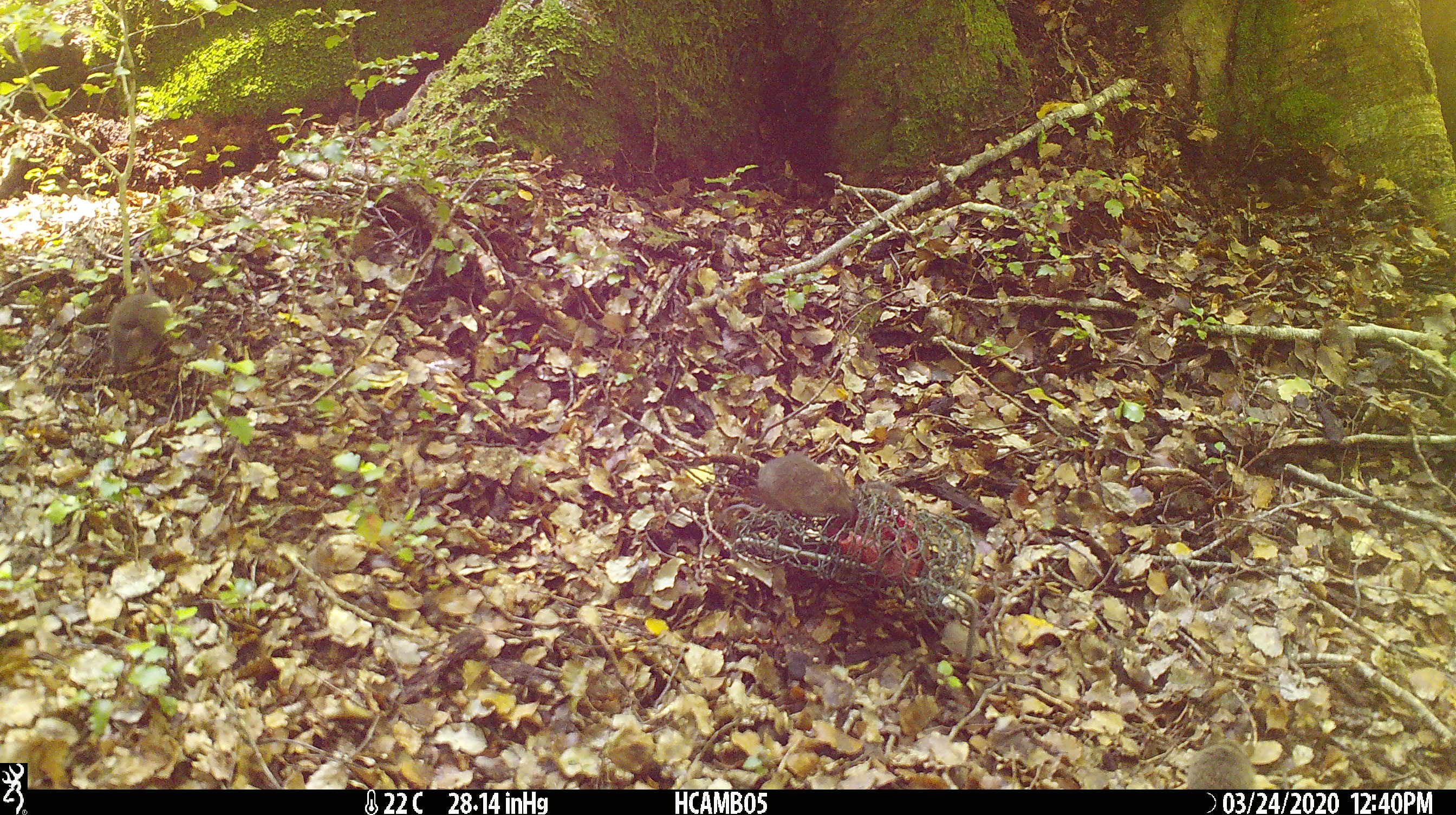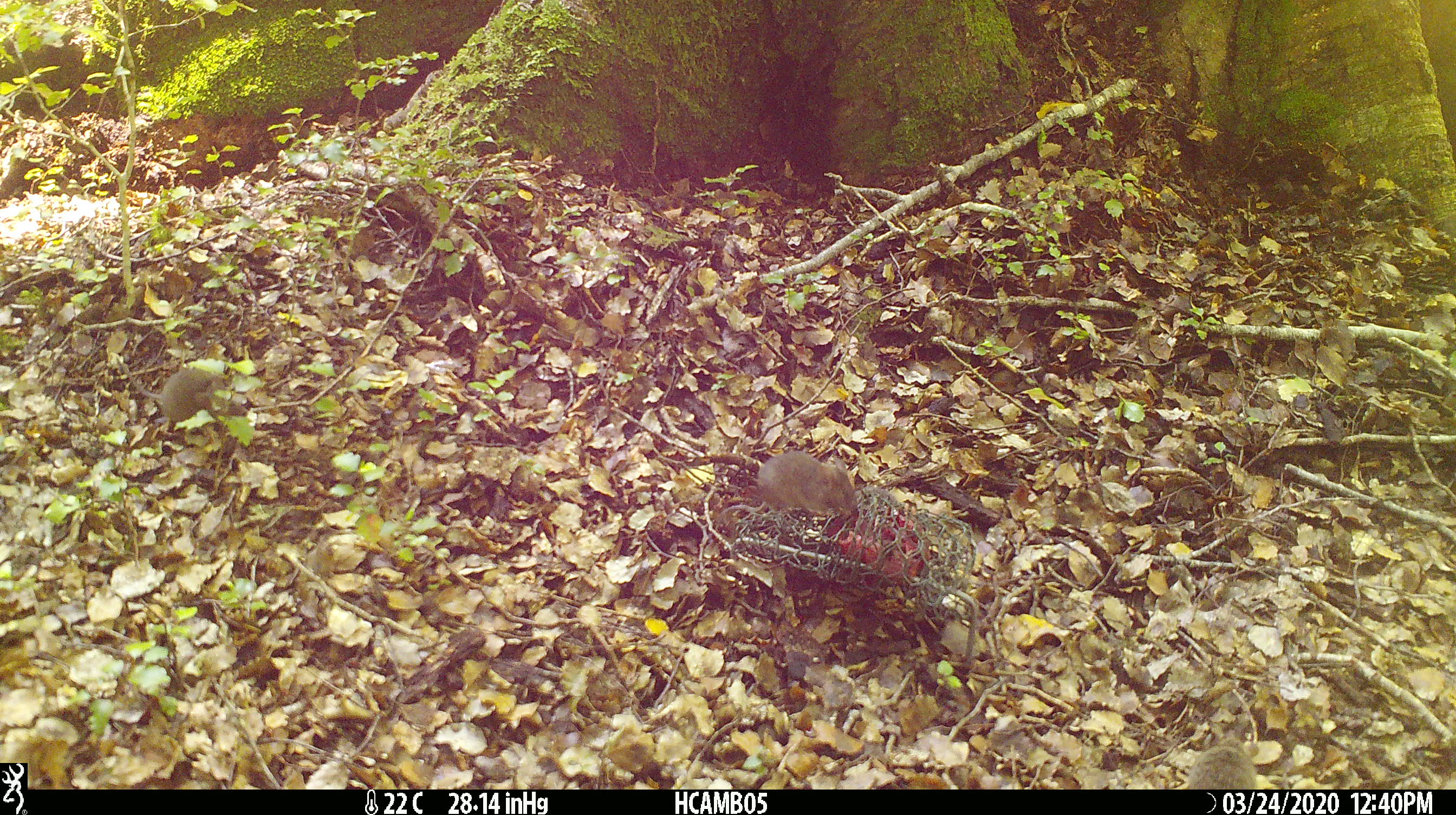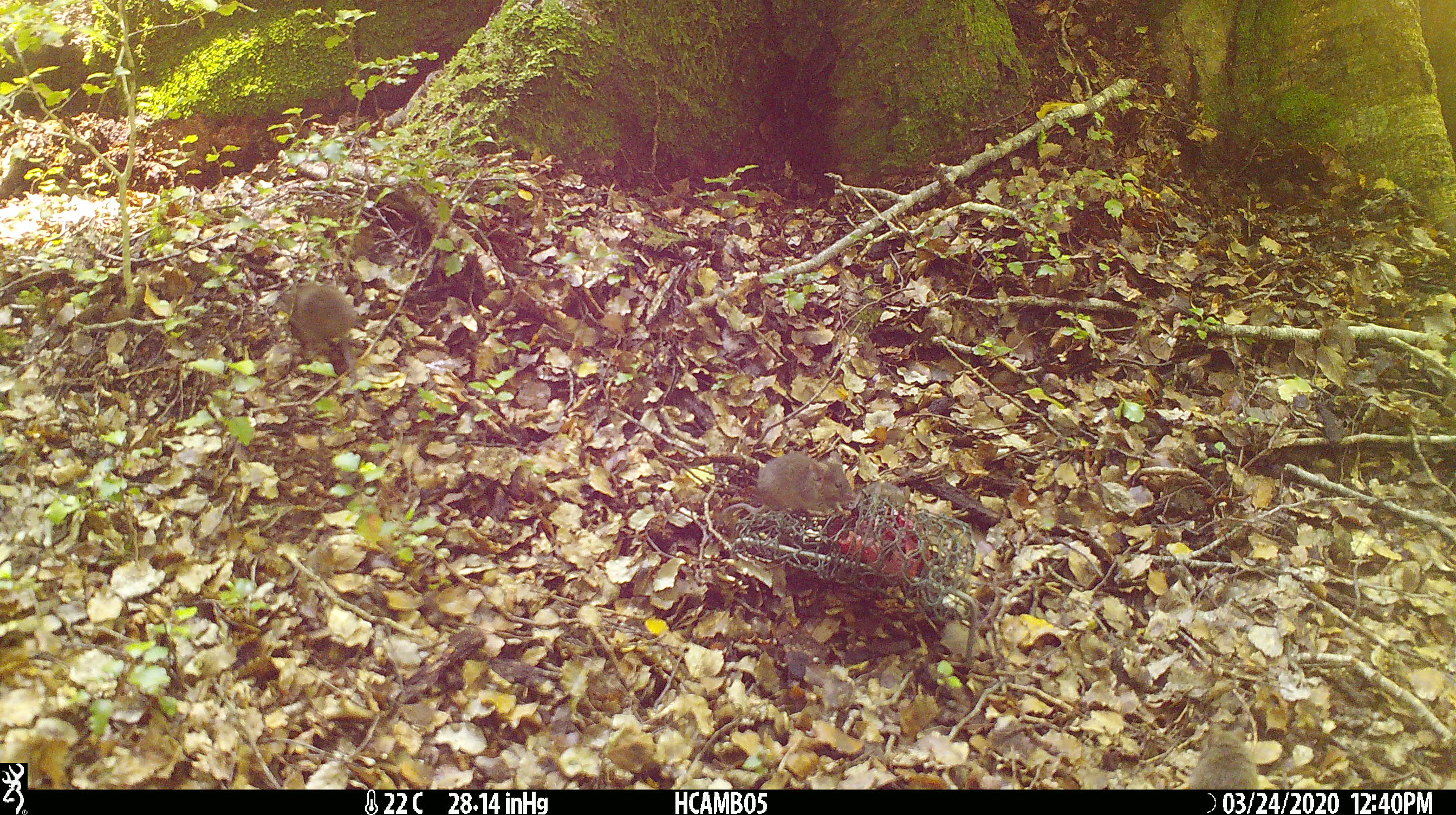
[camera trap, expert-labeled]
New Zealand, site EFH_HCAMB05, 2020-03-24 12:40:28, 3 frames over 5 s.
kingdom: Animalia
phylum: Chordata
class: Mammalia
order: Rodentia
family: Muridae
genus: Mus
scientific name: Mus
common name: mouse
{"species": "mouse (Mus)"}